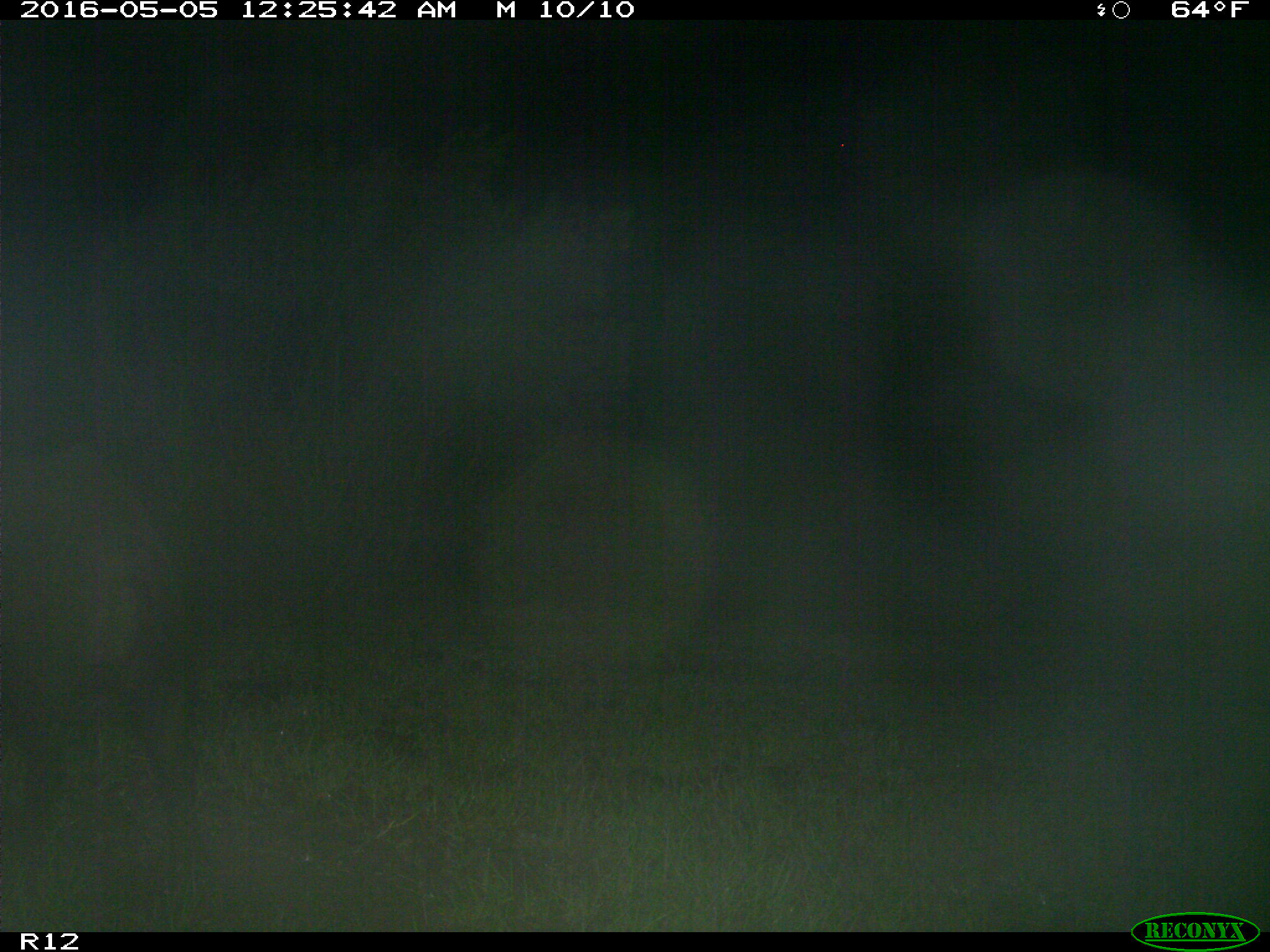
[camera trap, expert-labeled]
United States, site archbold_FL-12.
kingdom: Animalia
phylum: Chordata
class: Mammalia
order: Artiodactyla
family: Suidae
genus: Sus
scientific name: Sus scrofa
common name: wild boar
Sus scrofa (wild boar).